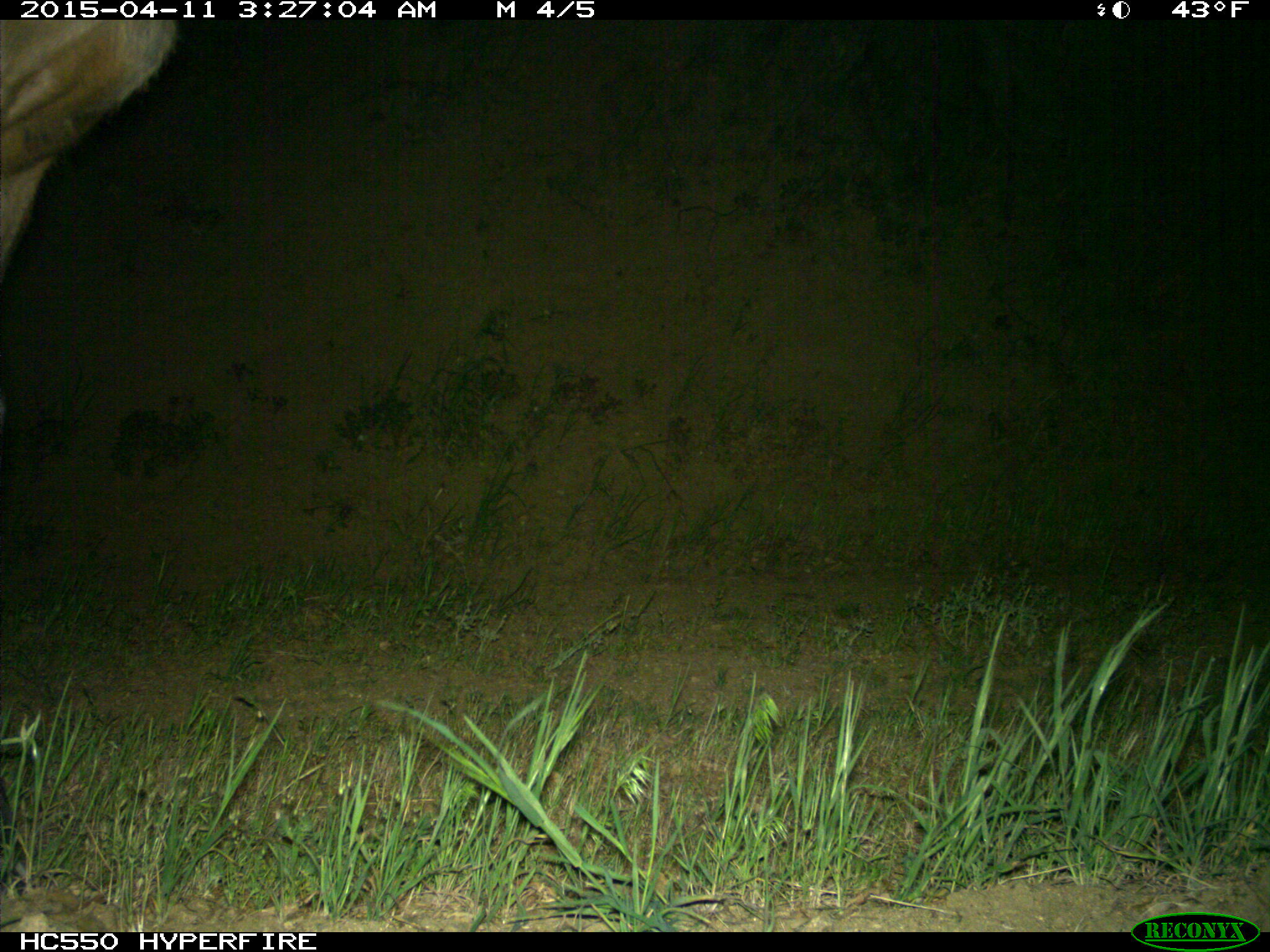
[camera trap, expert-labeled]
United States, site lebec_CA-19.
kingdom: Animalia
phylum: Chordata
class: Mammalia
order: Artiodactyla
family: Cervidae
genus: Cervus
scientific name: Cervus canadensis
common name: elk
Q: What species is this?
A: Cervus canadensis (elk).